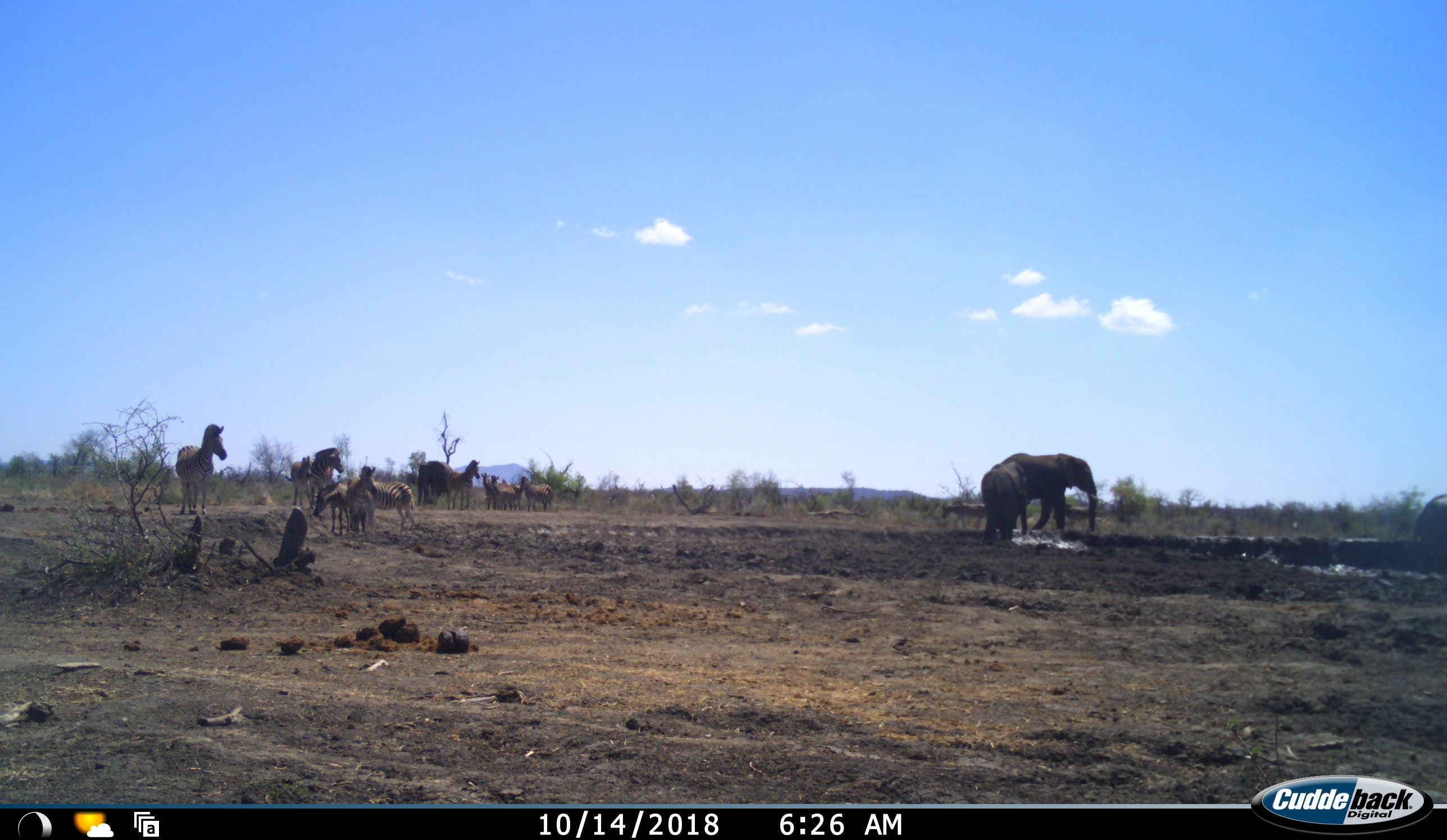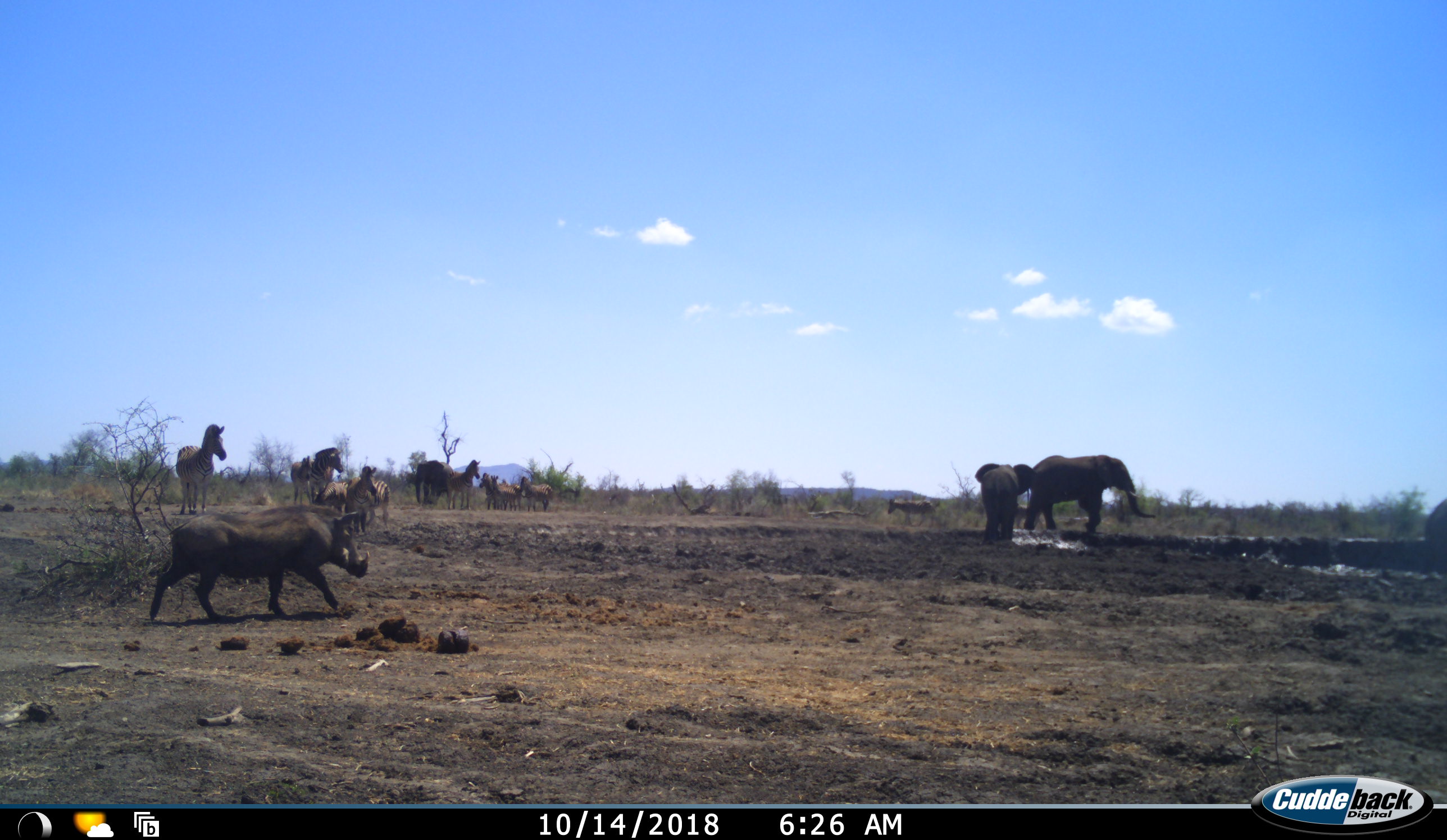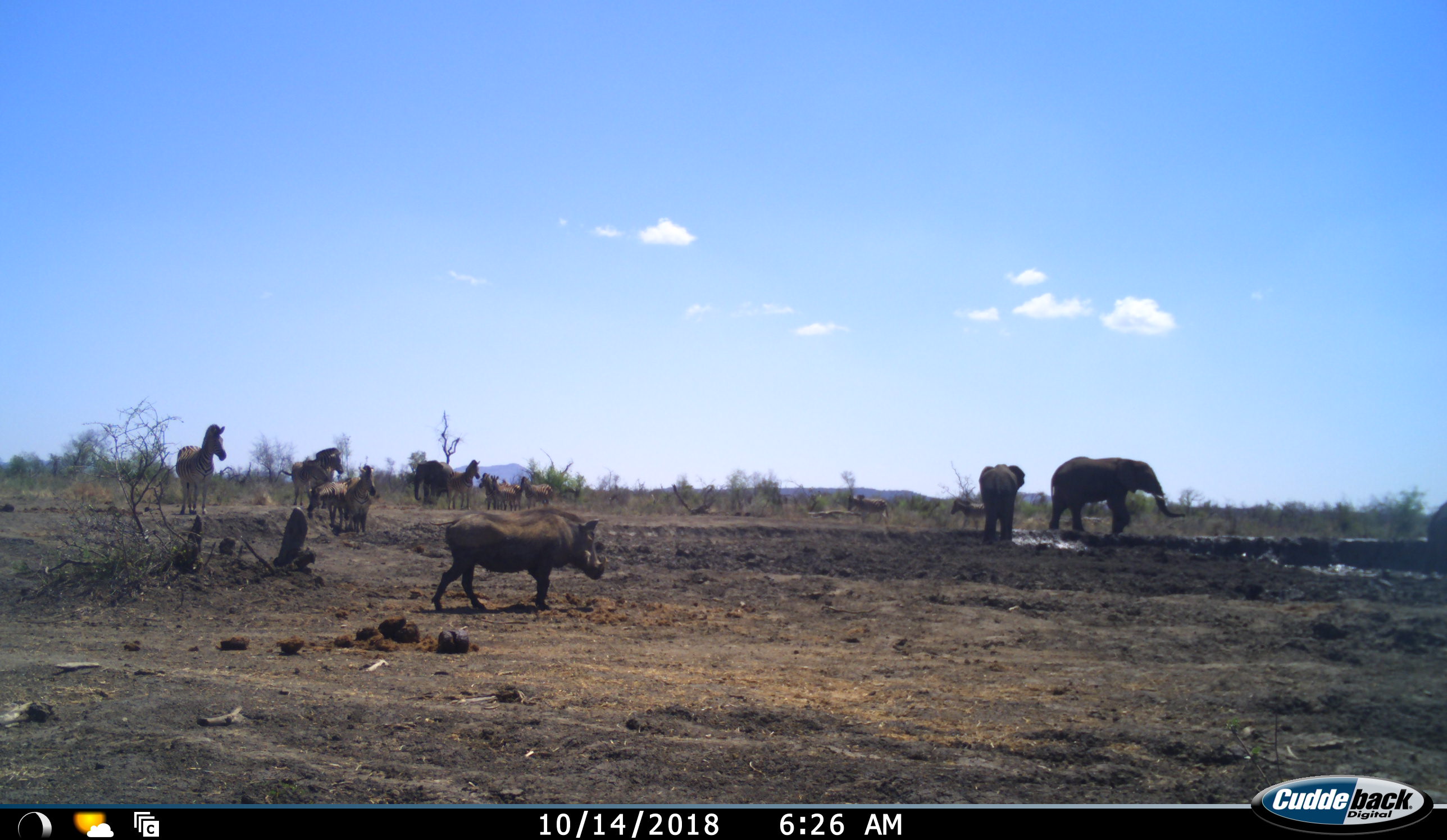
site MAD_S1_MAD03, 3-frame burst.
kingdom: Animalia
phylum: Chordata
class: Mammalia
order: Proboscidea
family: Elephantidae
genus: Loxodonta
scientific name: Loxodonta africana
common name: african bush elephant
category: elephant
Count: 4.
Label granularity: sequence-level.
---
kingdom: Animalia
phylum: Chordata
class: Mammalia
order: Artiodactyla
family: Suidae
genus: Phacochoerus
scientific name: Phacochoerus africanus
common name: warthog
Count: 1.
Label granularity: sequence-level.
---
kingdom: Animalia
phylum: Chordata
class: Mammalia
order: Perissodactyla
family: Equidae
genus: Equus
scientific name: Equus quagga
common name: plains zebra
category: zebraplains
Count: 10.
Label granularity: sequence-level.